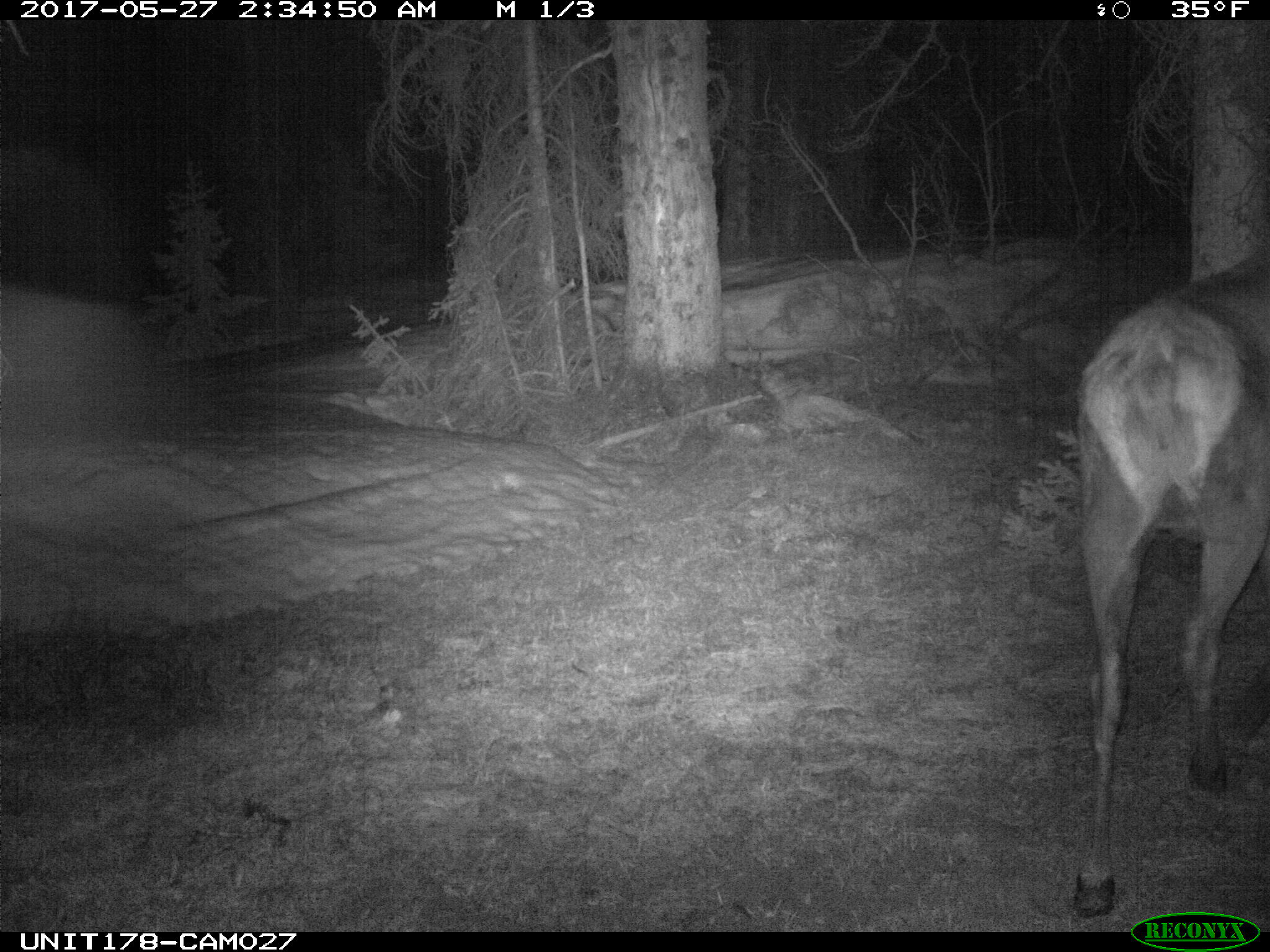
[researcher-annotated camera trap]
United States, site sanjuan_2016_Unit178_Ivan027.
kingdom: Animalia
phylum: Chordata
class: Mammalia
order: Artiodactyla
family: Cervidae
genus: Cervus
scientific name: Cervus elaphus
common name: red deer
Cervus elaphus (red deer).